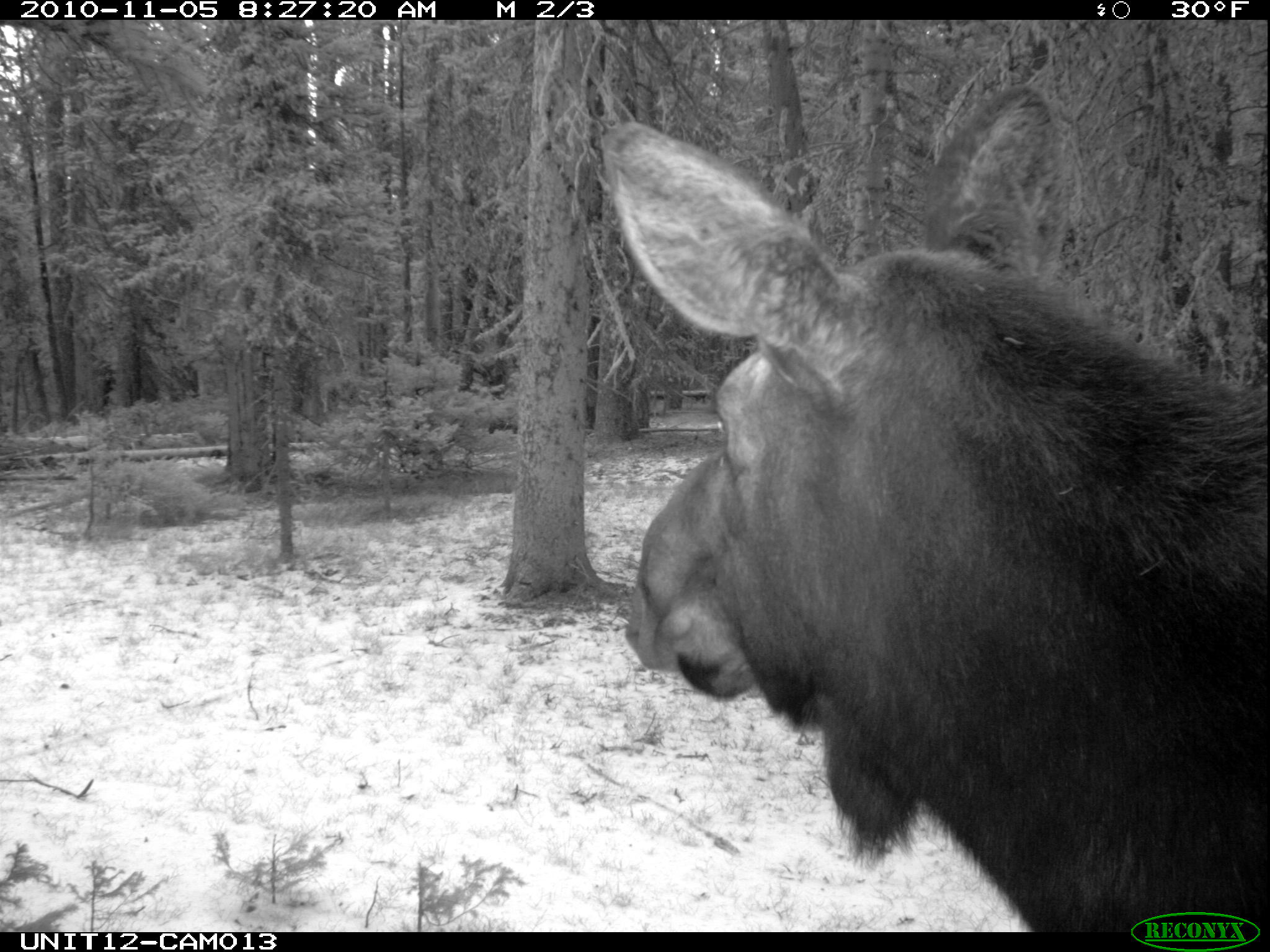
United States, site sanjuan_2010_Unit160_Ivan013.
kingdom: Animalia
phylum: Chordata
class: Mammalia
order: Artiodactyla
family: Cervidae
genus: Alces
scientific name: Alces alces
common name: moose